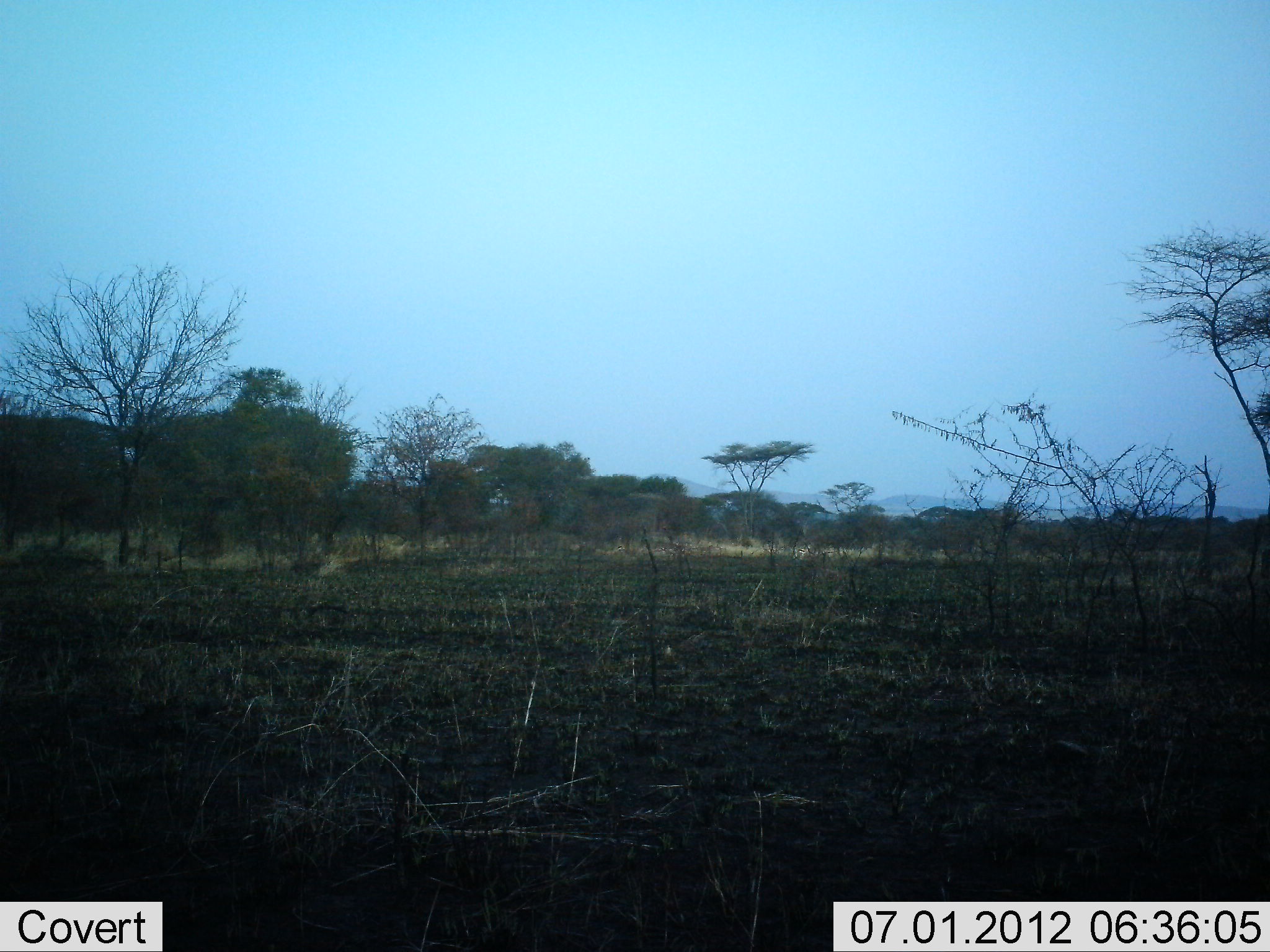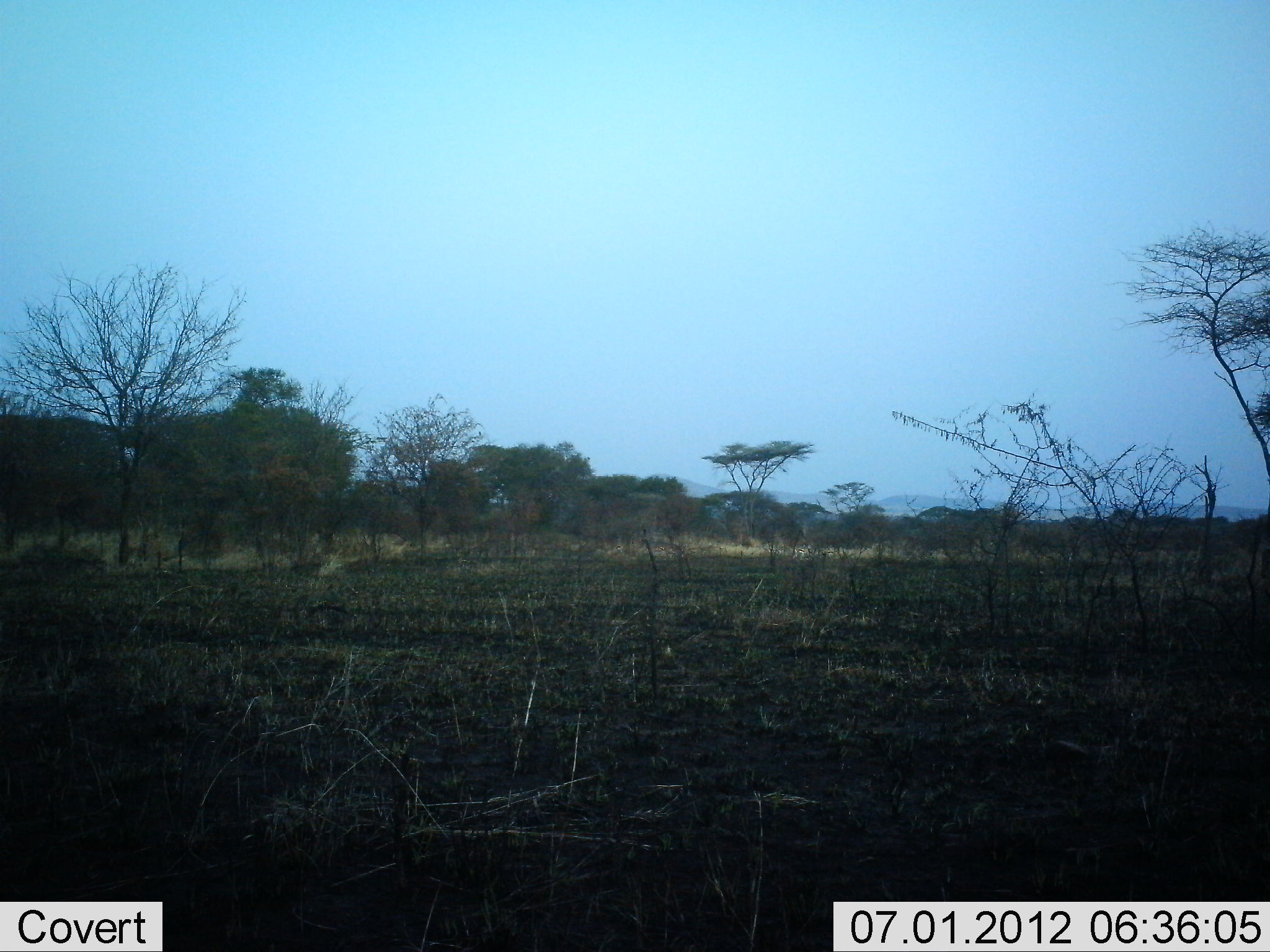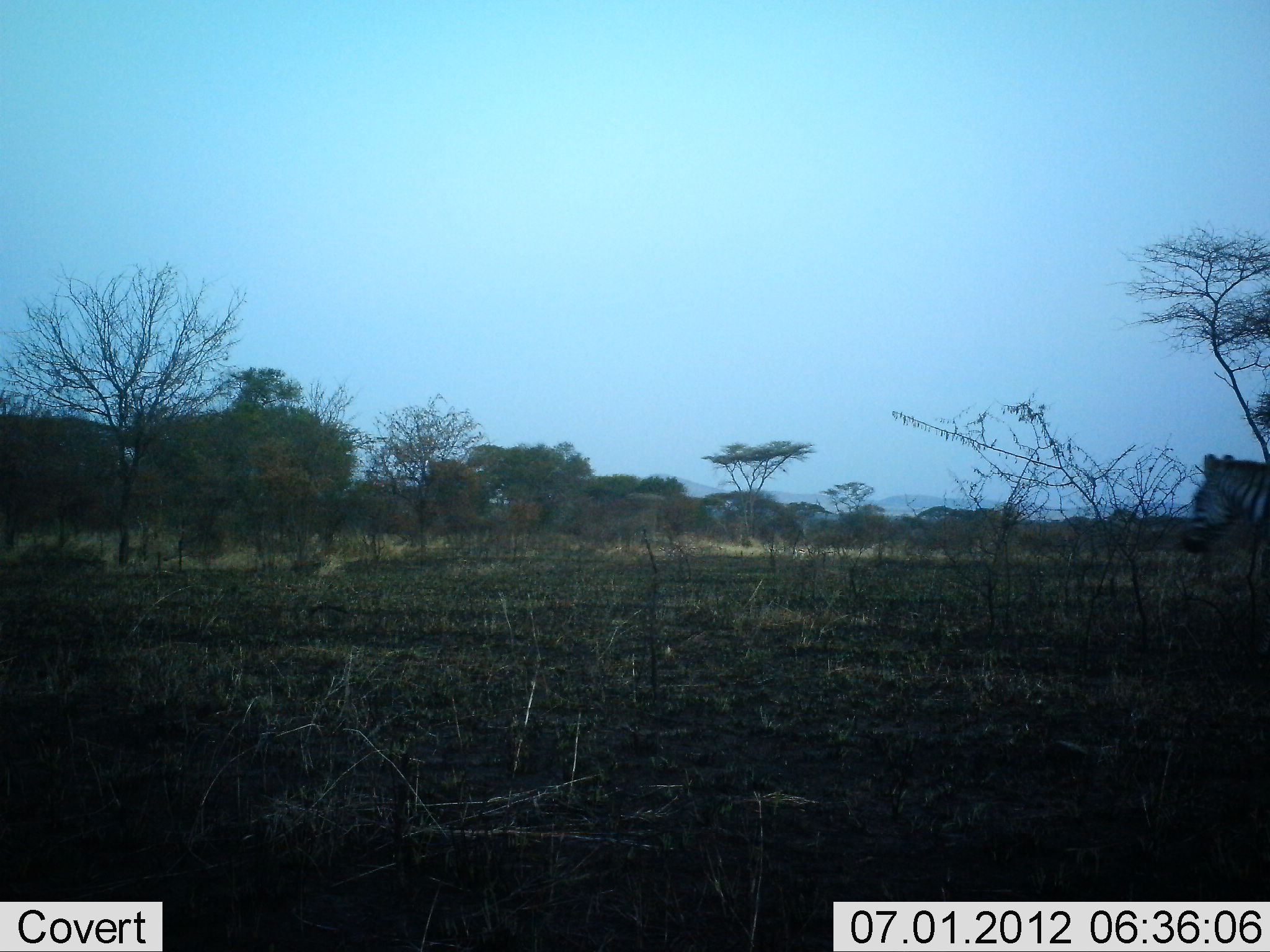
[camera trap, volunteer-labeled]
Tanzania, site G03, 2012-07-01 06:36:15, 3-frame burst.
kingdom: Animalia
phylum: Chordata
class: Mammalia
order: Perissodactyla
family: Equidae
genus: Equus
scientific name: Equus quagga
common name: plains zebra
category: zebra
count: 1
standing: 0%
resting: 0%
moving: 100%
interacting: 0%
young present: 0%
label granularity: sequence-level